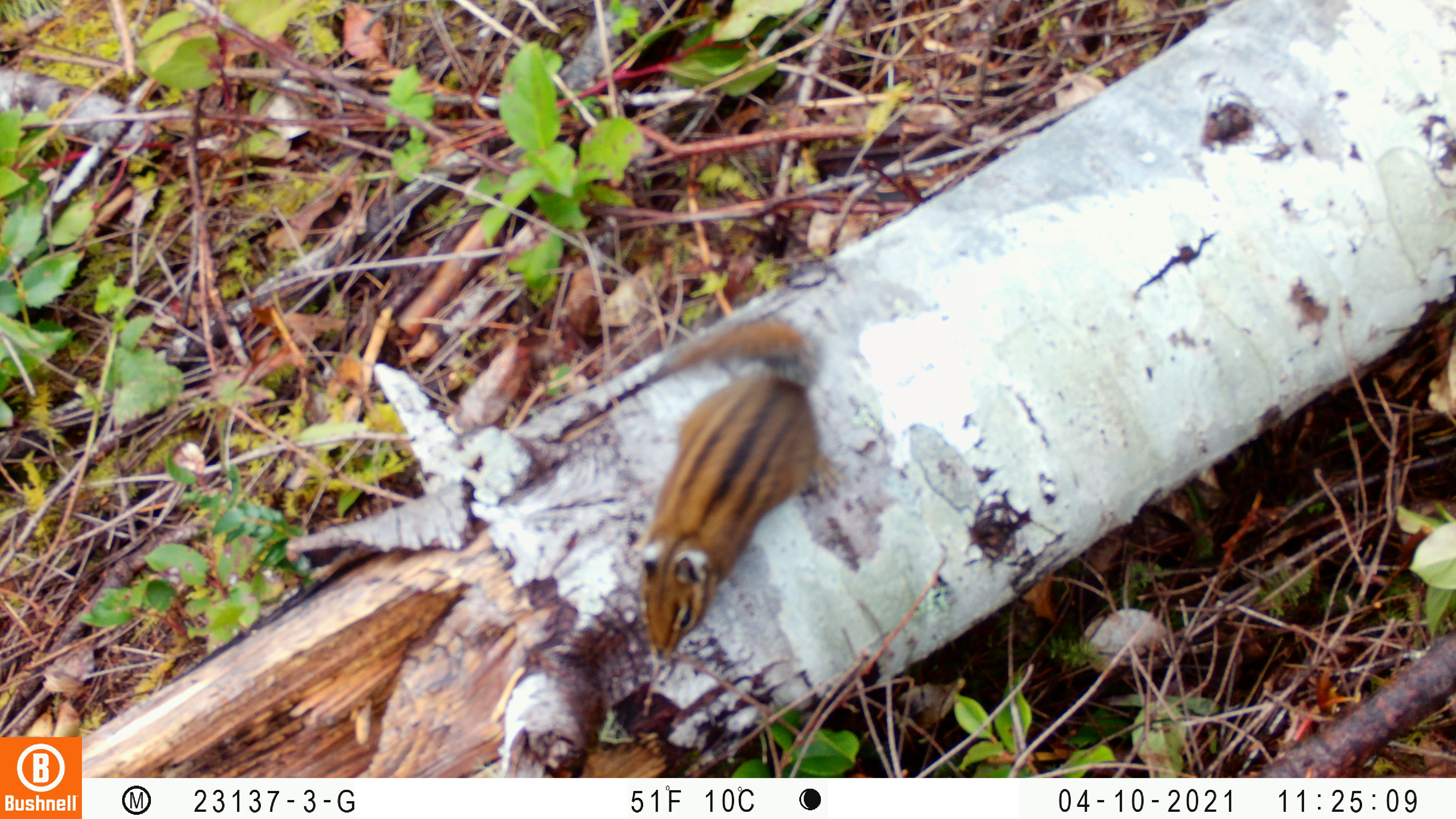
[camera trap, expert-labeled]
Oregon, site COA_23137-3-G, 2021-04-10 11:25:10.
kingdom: Animalia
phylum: Chordata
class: Mammalia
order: Rodentia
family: Sciuridae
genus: Neotamias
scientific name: Neotamias townsendii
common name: townsend's chipmunk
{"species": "townsend's chipmunk (Neotamias townsendii)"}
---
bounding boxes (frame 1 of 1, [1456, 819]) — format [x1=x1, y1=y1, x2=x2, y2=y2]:
townsend's chipmunk: [x1=626, y1=310, x2=844, y2=678]